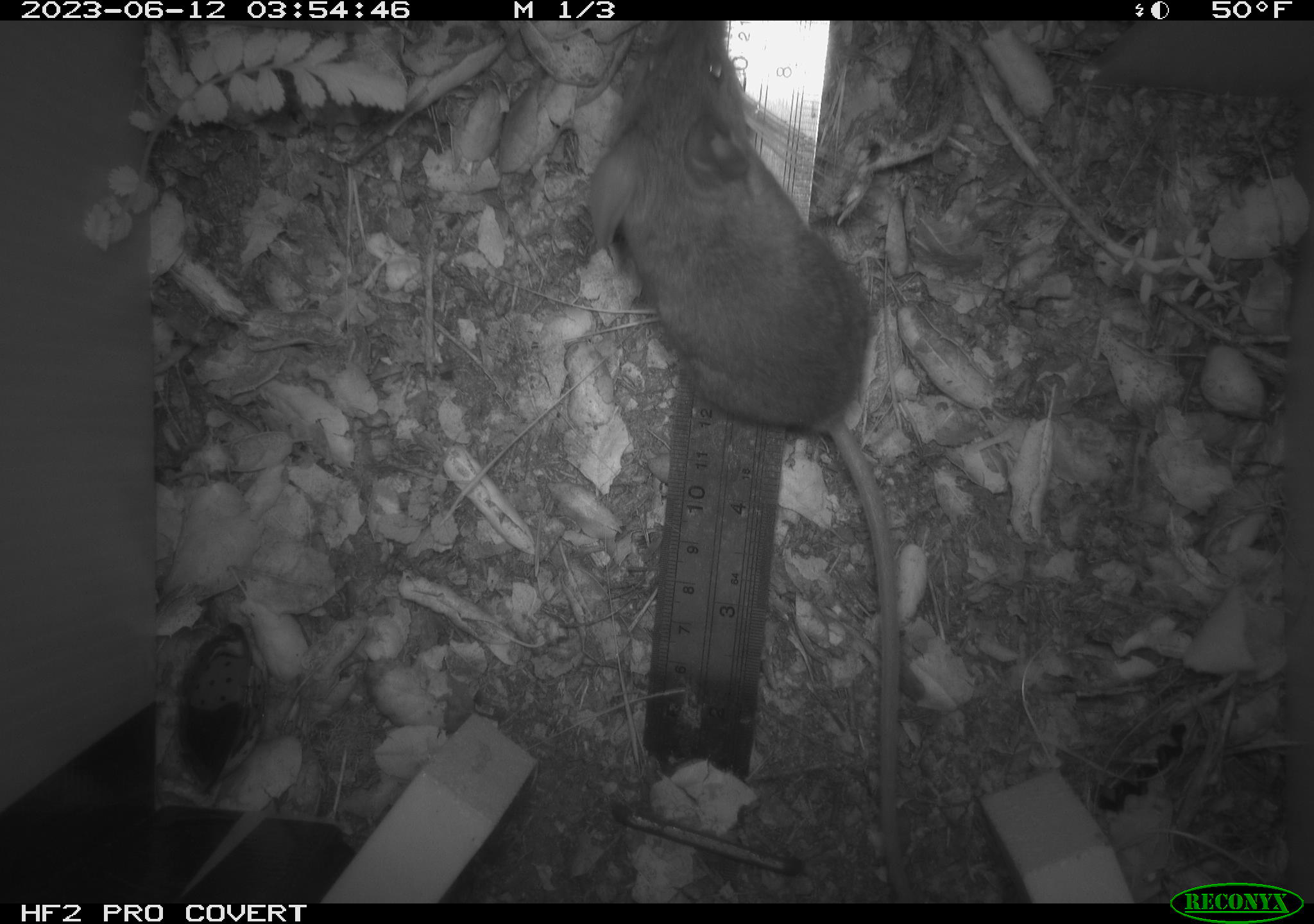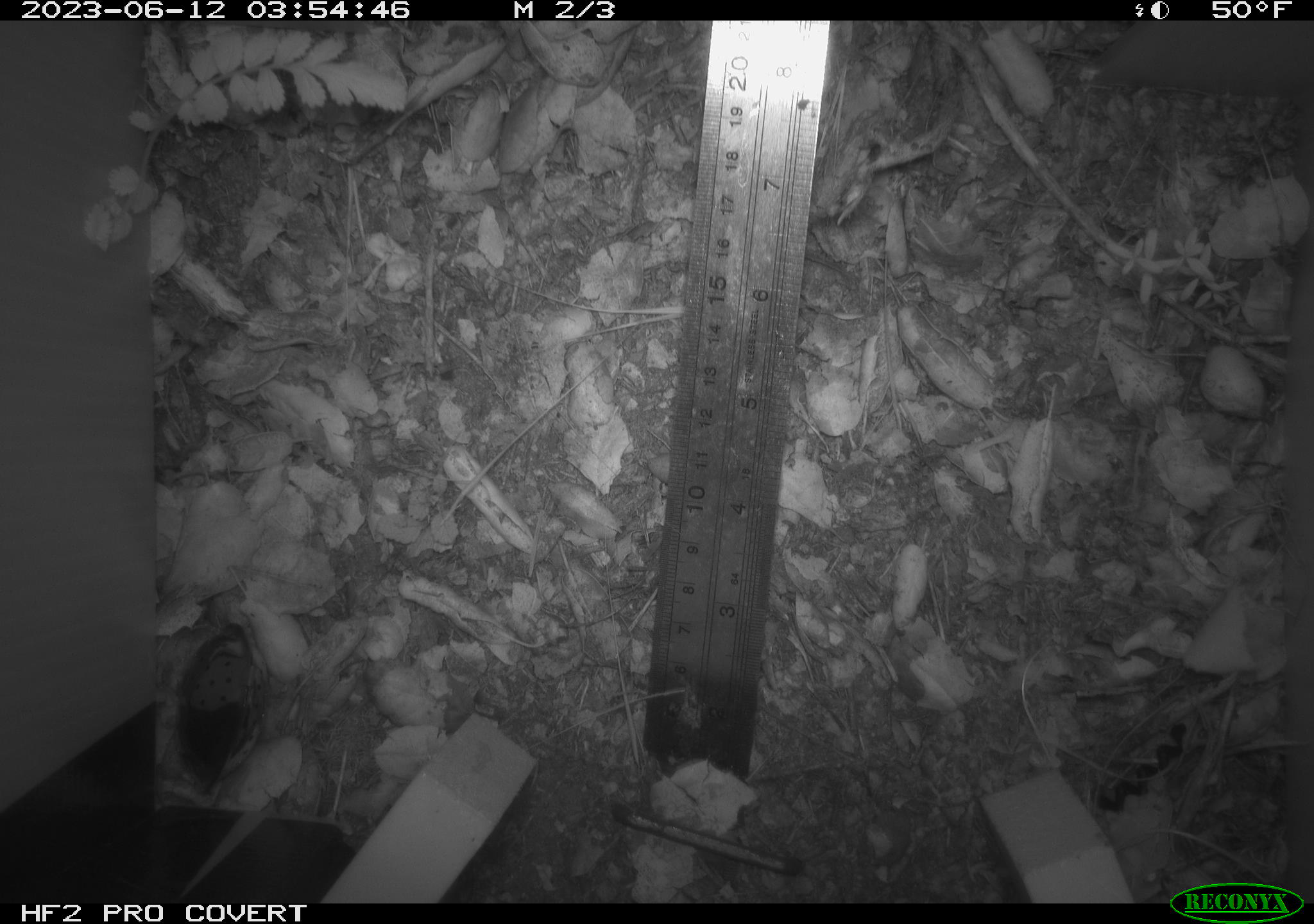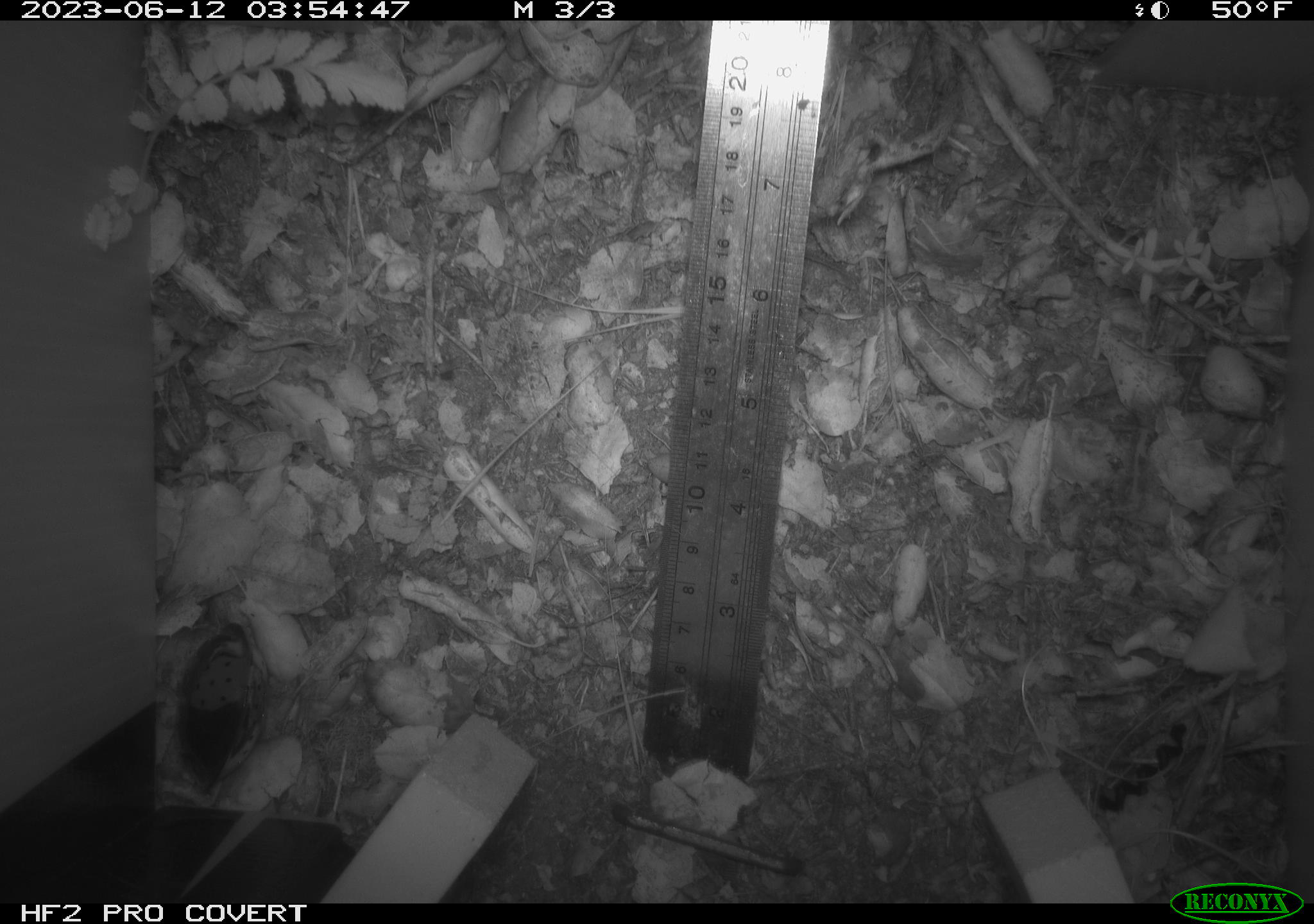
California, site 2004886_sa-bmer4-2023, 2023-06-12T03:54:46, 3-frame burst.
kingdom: Animalia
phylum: Chordata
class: Mammalia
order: Rodentia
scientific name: Rodentia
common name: mouse species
Mouse species (Rodentia).